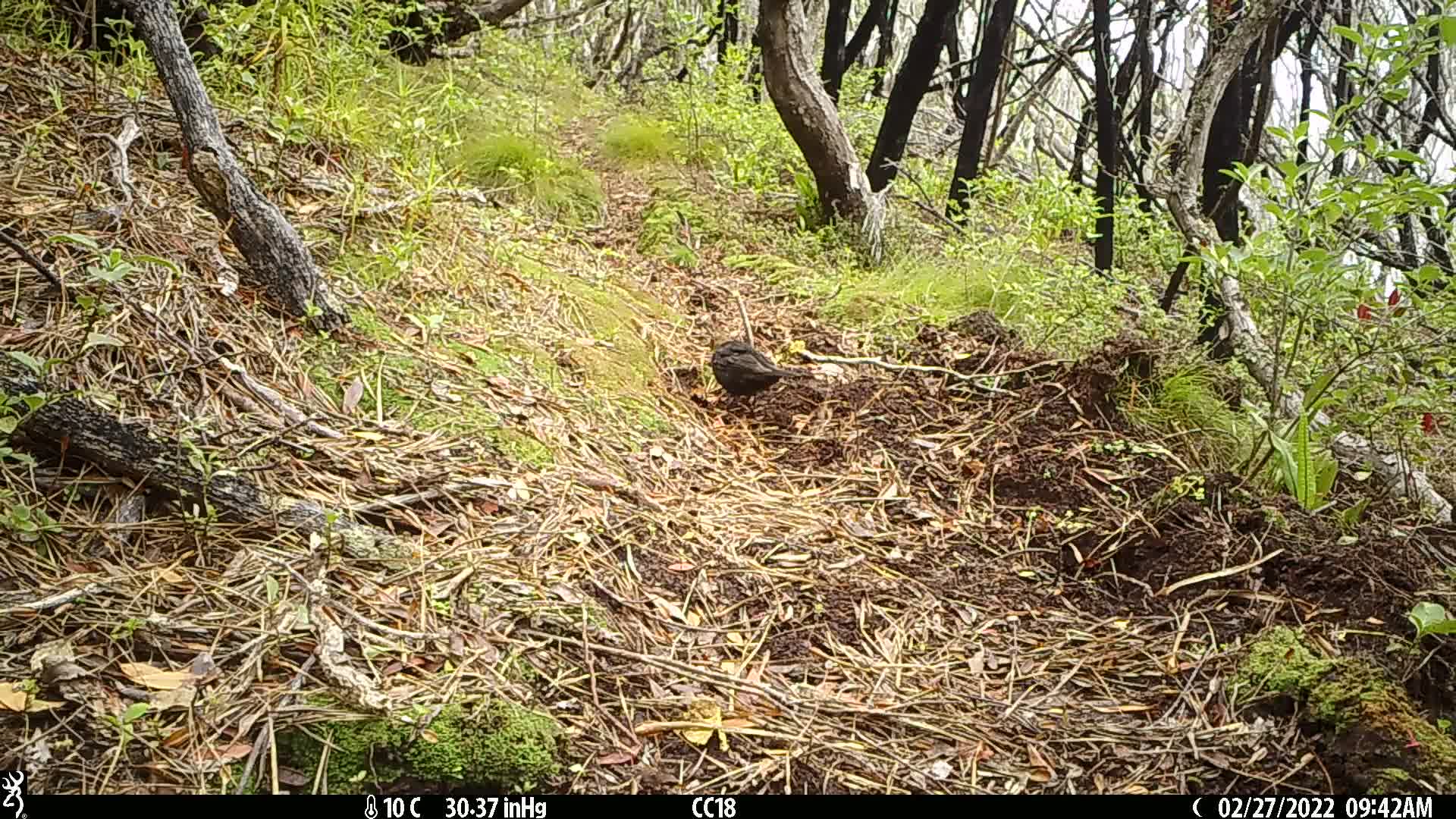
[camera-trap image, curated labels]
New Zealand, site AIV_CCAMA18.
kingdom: Animalia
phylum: Chordata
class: Aves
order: Passeriformes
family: Turdidae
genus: Turdus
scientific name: Turdus merula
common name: eurasian blackbird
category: blackbird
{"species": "blackbird (eurasian blackbird) (Turdus merula)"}